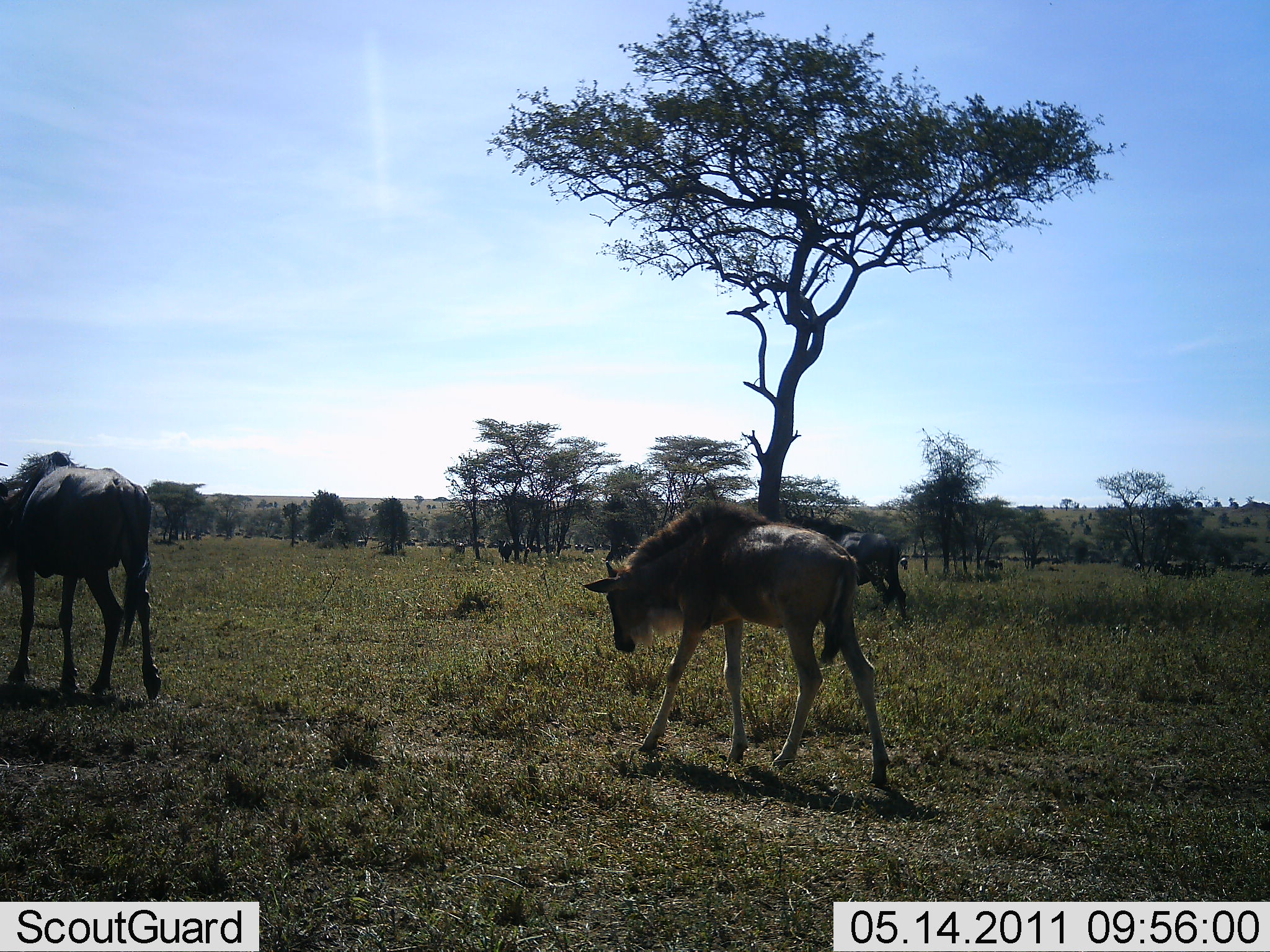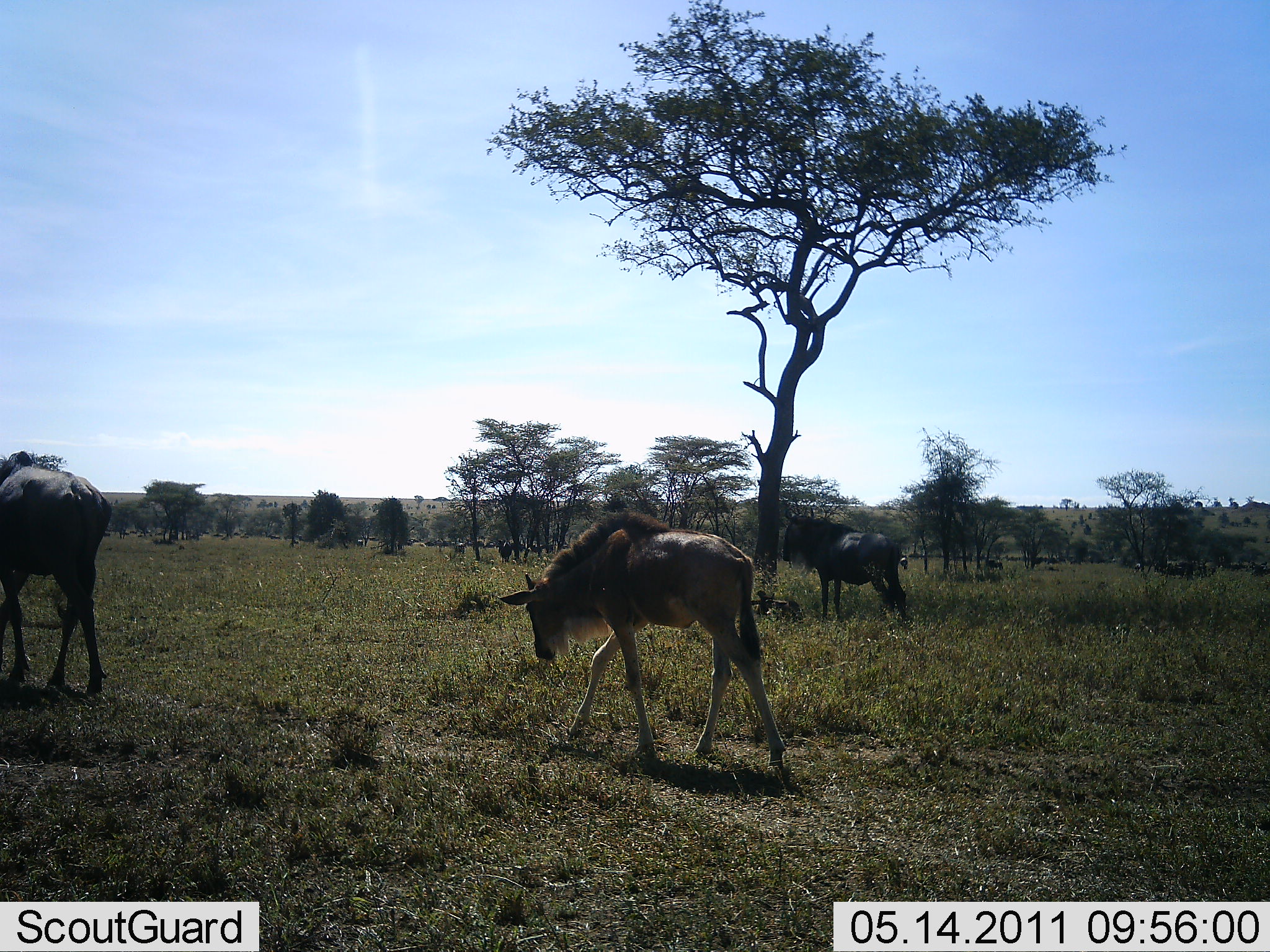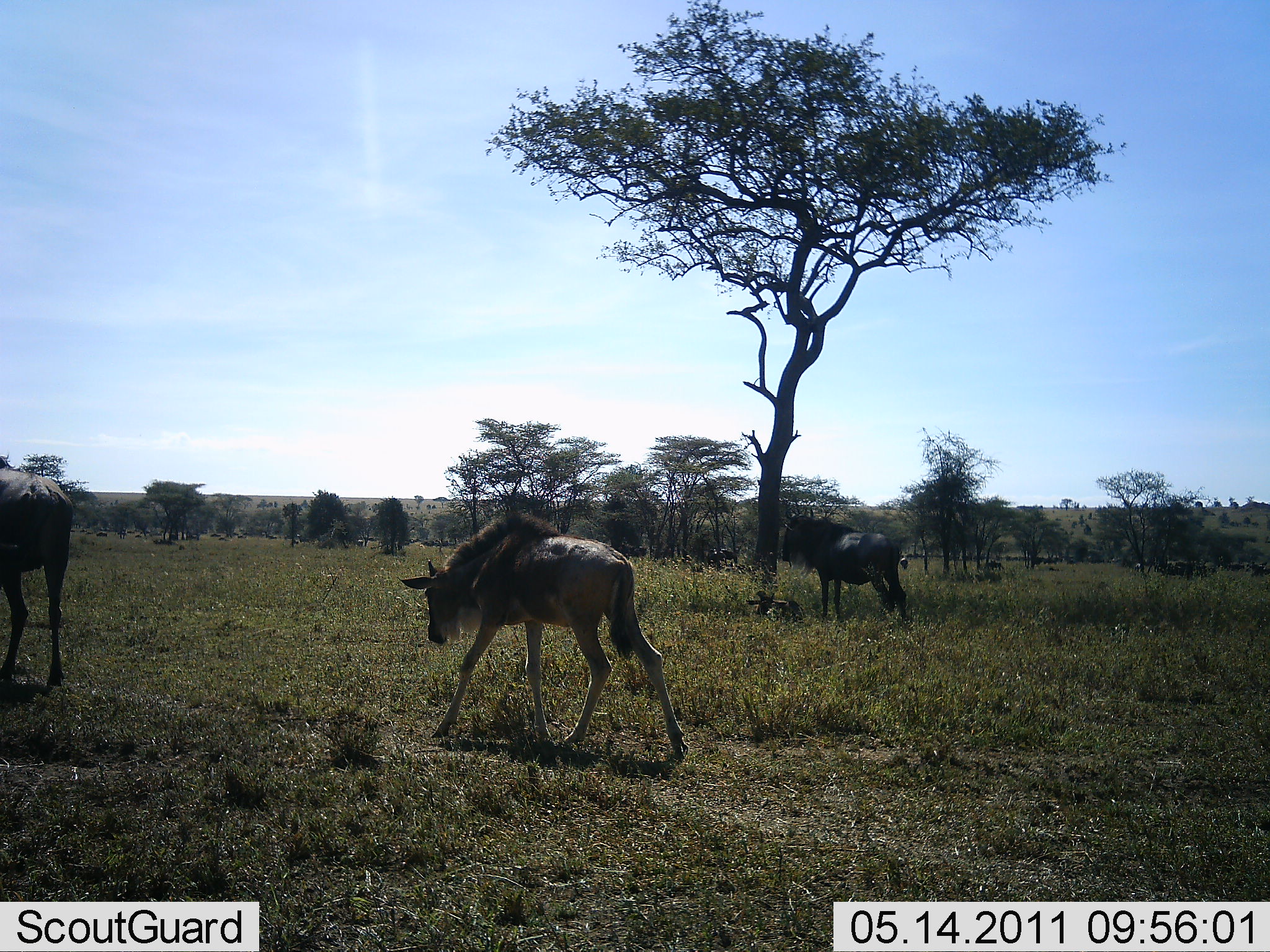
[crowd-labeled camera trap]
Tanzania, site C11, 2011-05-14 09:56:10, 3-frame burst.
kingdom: Animalia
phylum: Chordata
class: Mammalia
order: Artiodactyla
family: Bovidae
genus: Connochaetes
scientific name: Connochaetes taurinus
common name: blue wildebeest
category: wildebeest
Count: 3.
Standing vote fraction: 73%.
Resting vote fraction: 9%.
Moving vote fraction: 100%.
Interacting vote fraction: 0%.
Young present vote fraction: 27%.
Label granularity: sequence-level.